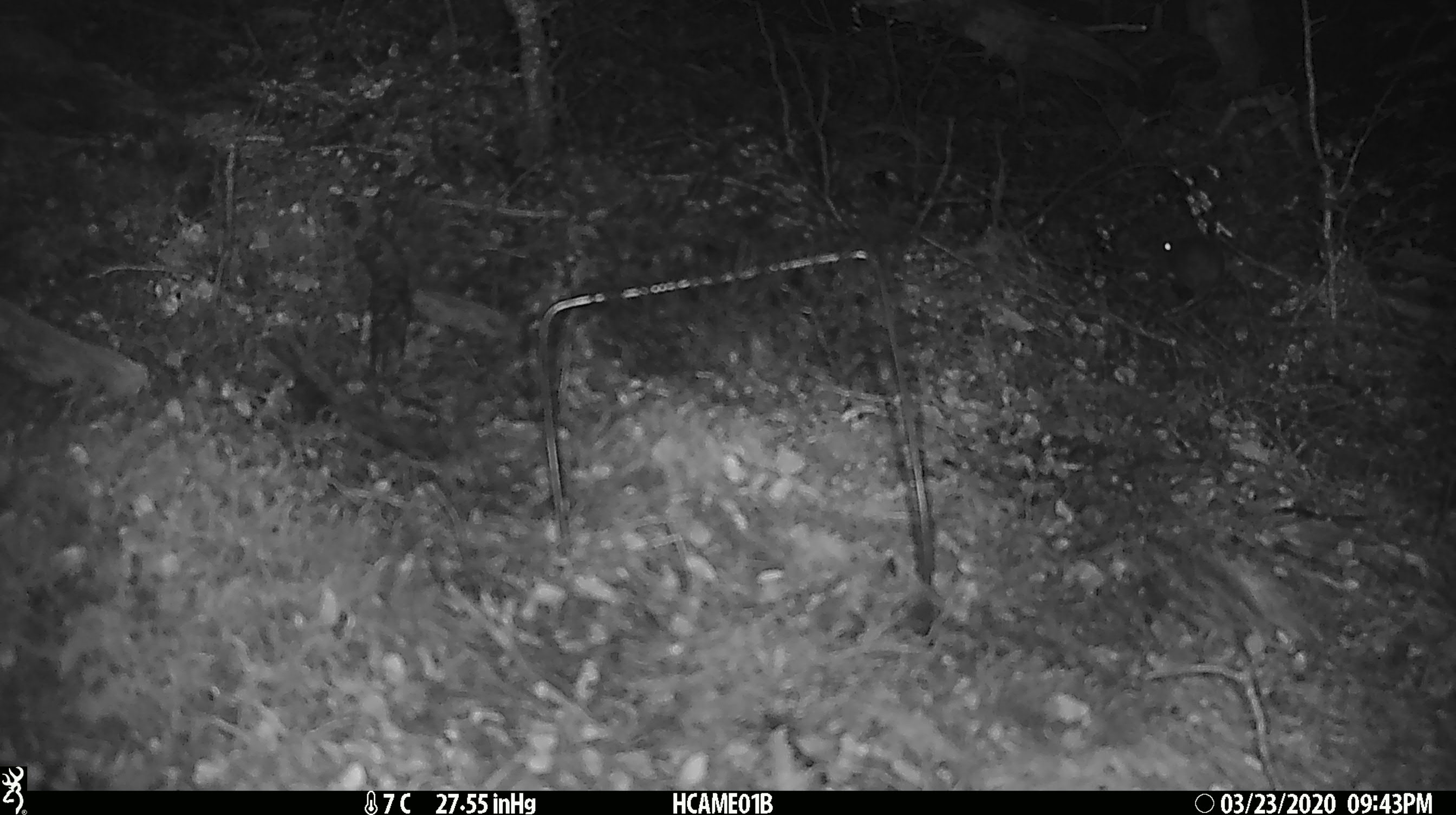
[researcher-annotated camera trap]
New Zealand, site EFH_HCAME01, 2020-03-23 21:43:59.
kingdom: Animalia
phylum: Chordata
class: Mammalia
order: Rodentia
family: Muridae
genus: Mus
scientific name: Mus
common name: mouse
Mouse (Mus).